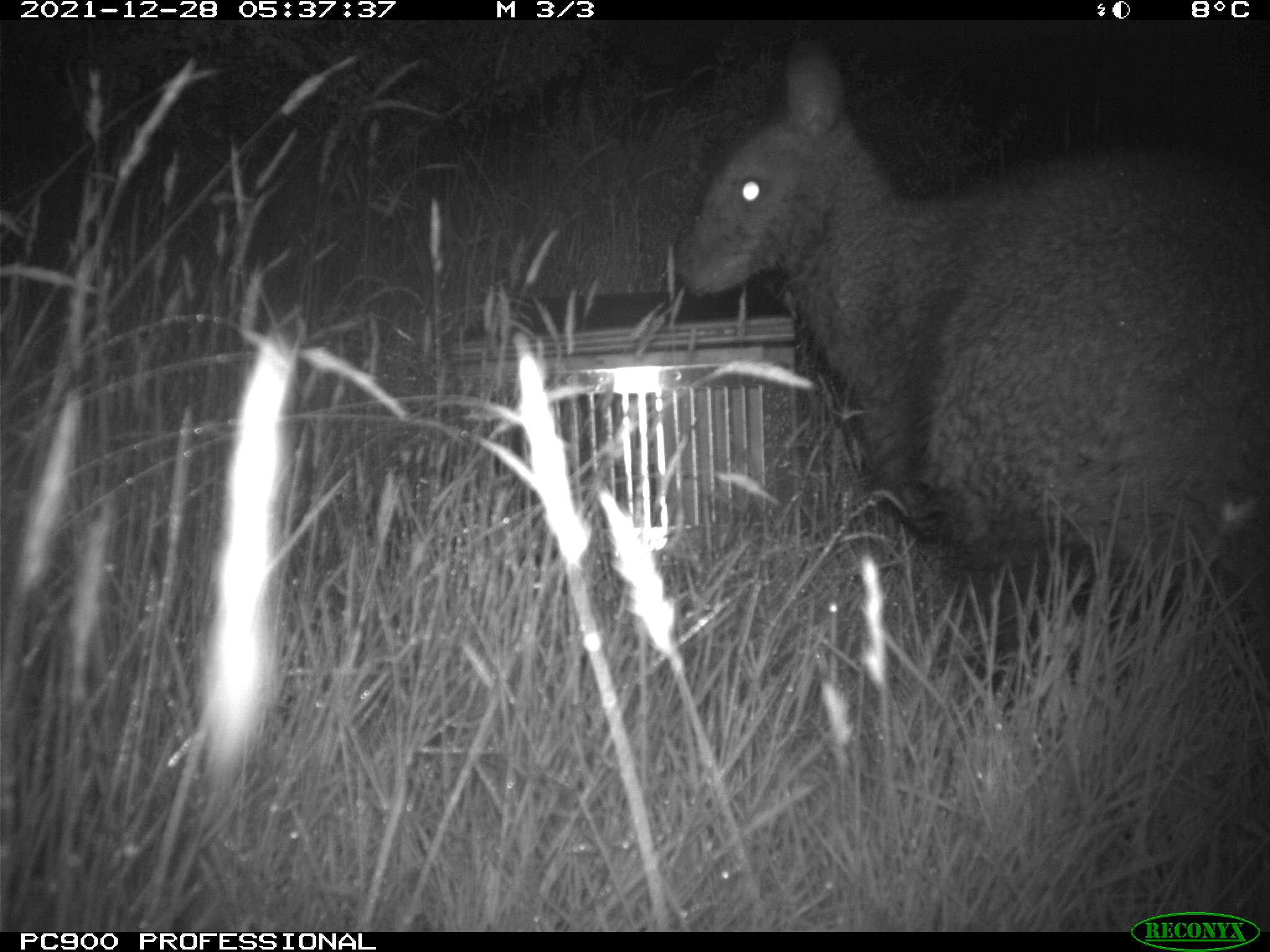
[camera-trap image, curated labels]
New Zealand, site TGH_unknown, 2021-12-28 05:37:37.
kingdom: Animalia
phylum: Chordata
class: Mammalia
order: Diprotodontia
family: Macropodidae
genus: Notamacropus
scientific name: Notamacropus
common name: wallaby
Wallaby (Notamacropus).